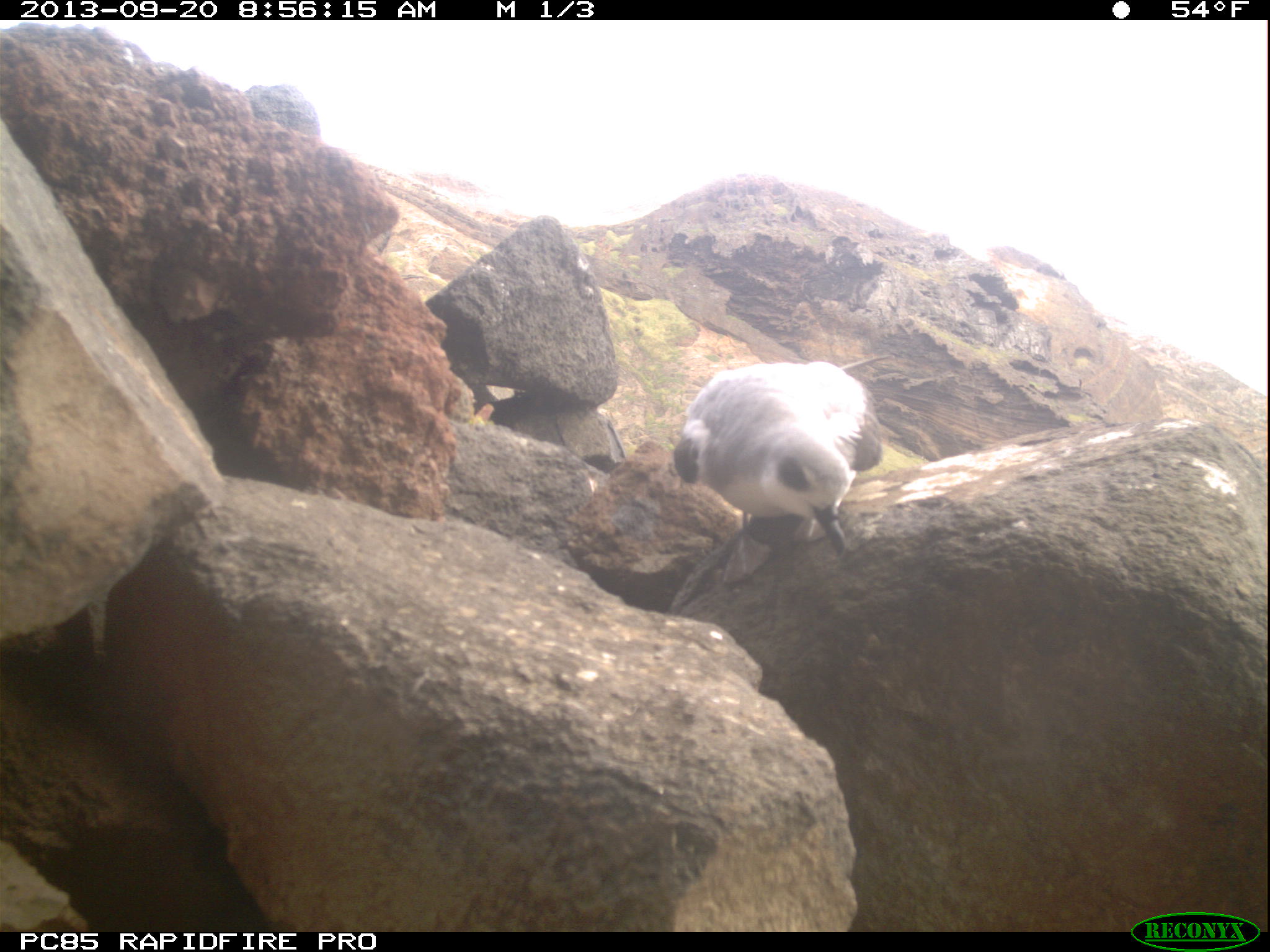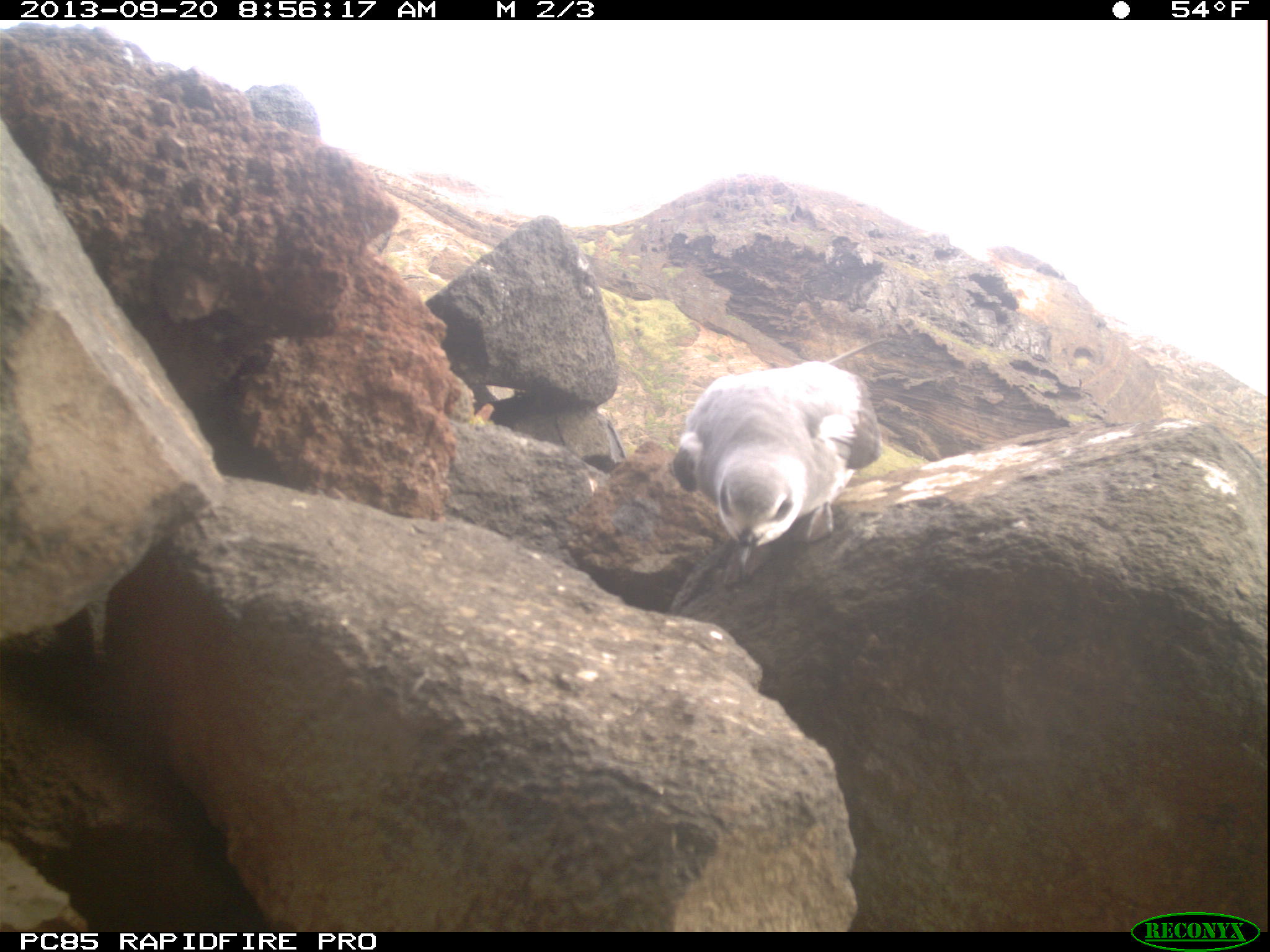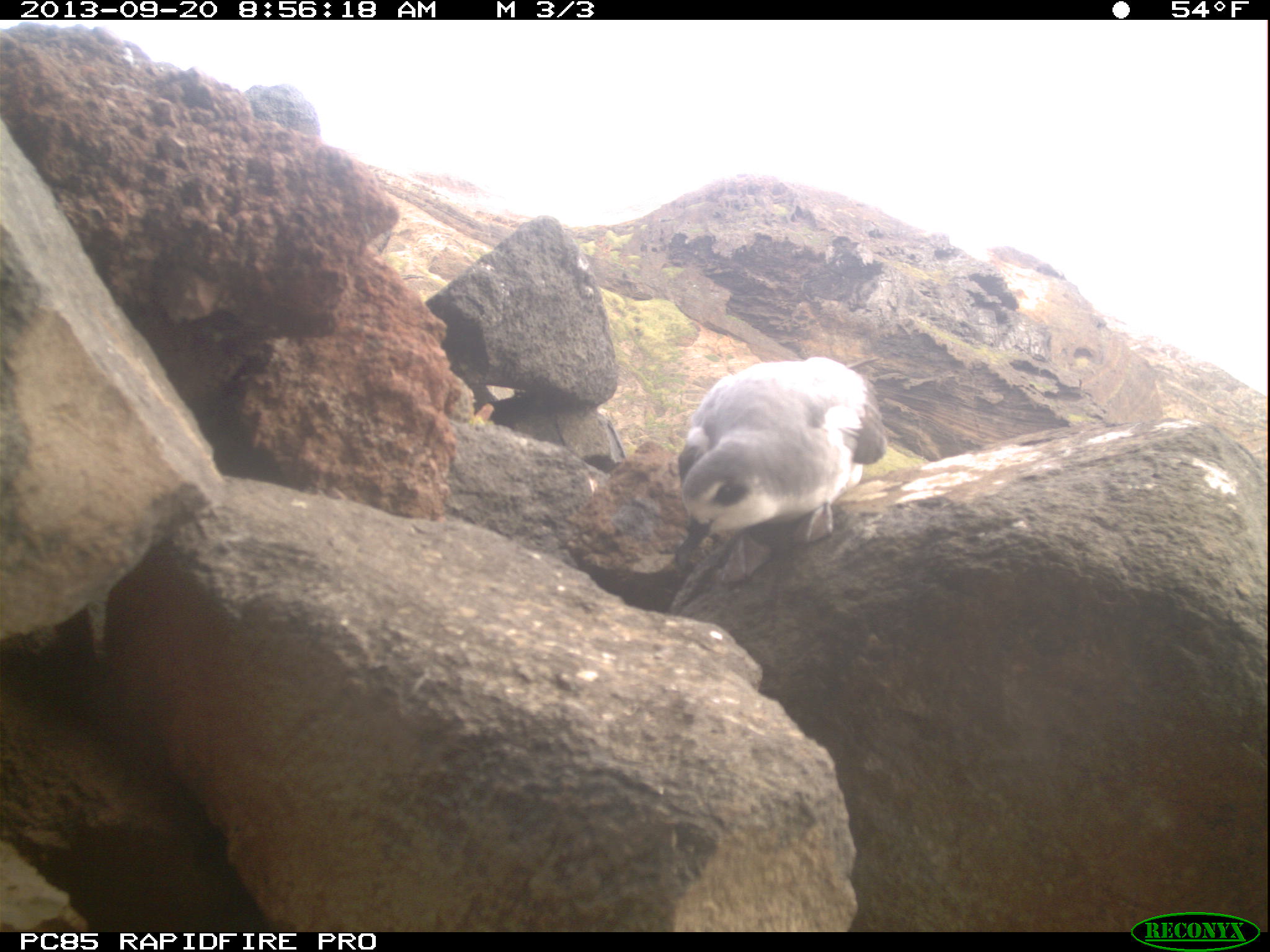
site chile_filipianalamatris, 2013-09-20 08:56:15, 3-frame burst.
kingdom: Animalia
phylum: Chordata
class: Aves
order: Procellariiformes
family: Procellariidae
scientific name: Procellariidae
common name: petrel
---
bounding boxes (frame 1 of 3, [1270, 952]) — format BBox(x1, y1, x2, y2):
petrel: BBox(667, 361, 885, 607)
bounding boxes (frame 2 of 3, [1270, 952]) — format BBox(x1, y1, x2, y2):
petrel: BBox(667, 360, 884, 608)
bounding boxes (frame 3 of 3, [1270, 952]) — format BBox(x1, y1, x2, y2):
petrel: BBox(667, 358, 889, 605)